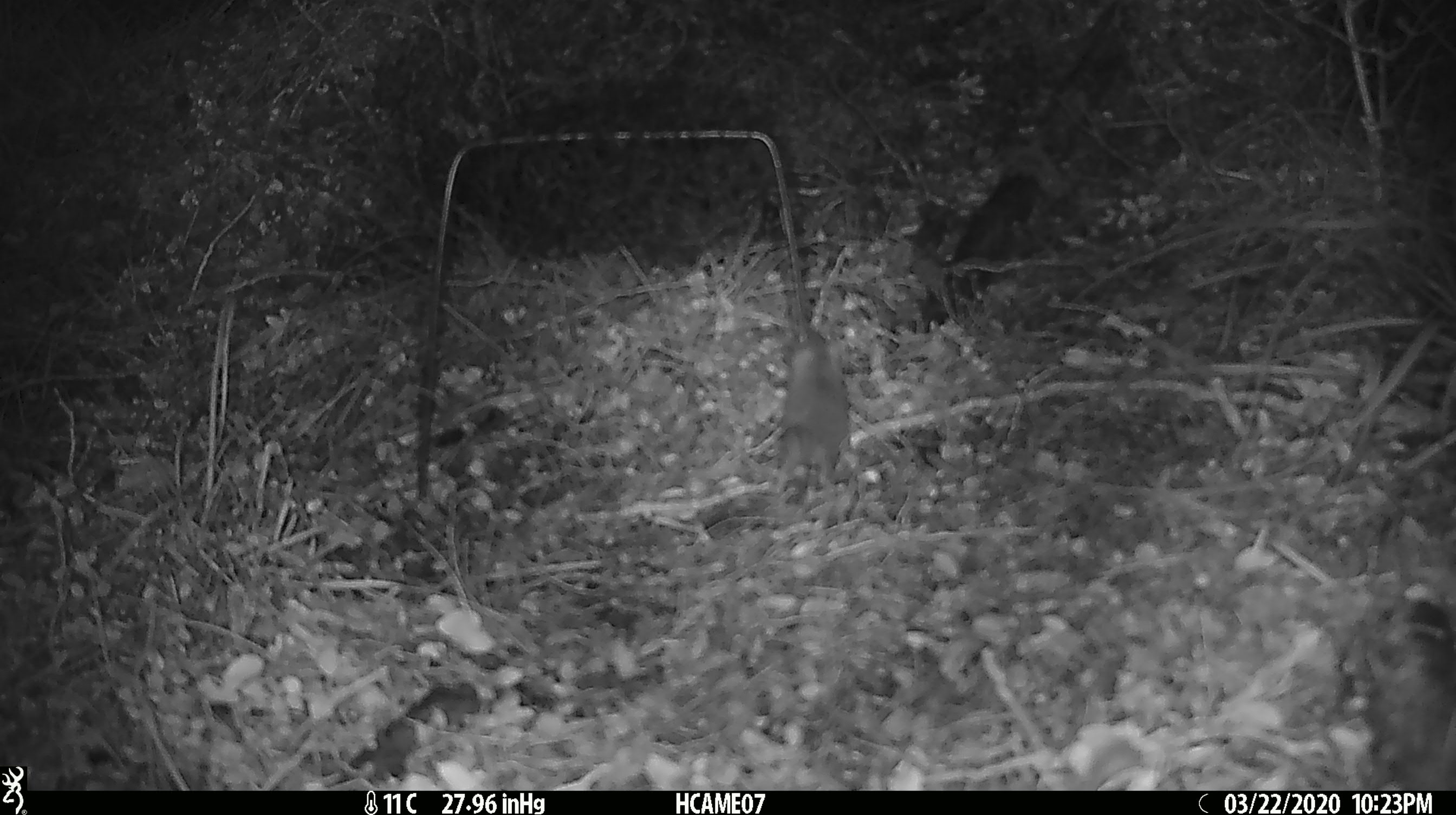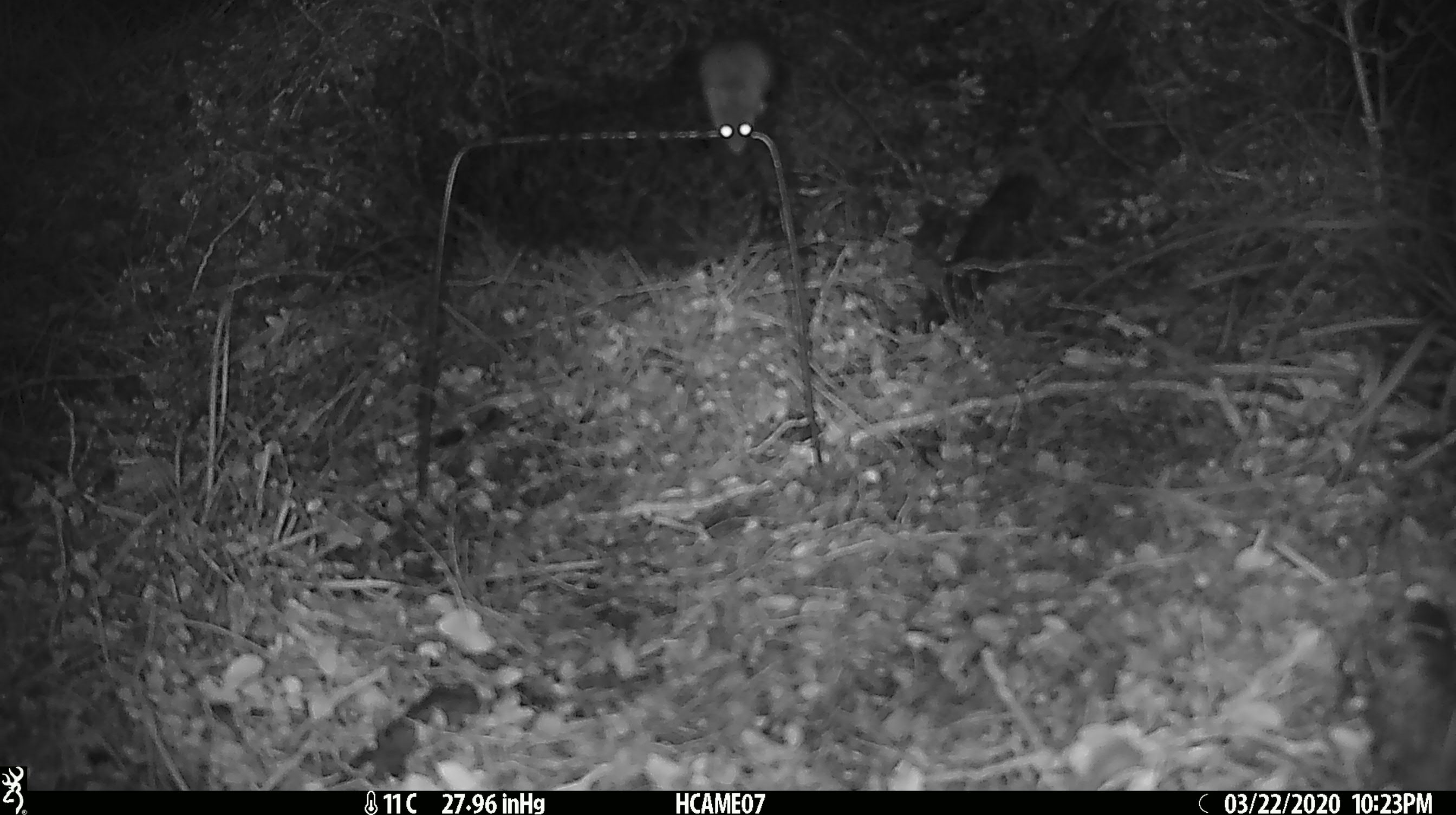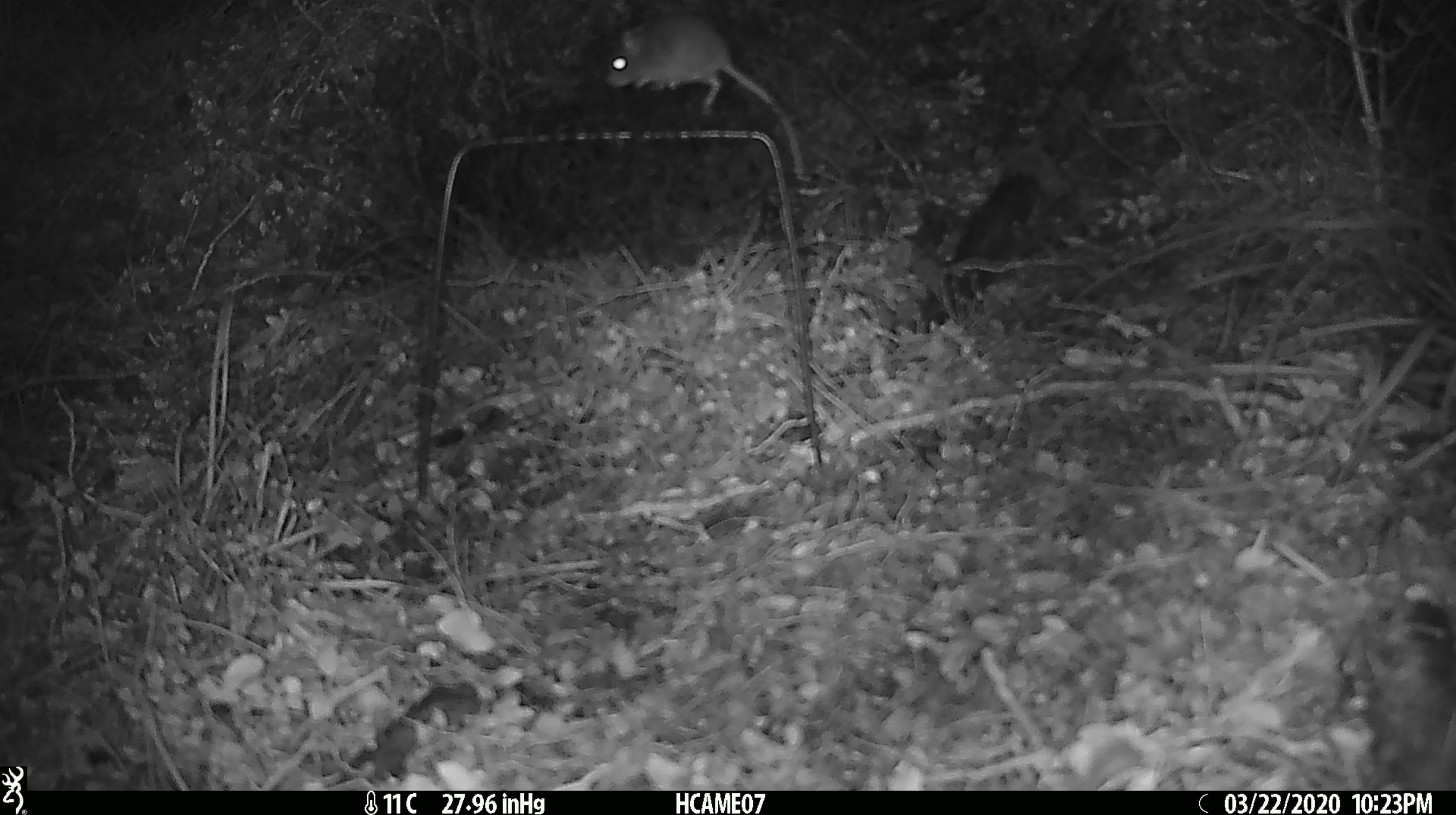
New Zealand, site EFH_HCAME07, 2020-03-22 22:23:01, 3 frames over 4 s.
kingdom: Animalia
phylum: Chordata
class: Mammalia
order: Rodentia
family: Muridae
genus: Mus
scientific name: Mus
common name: mouse